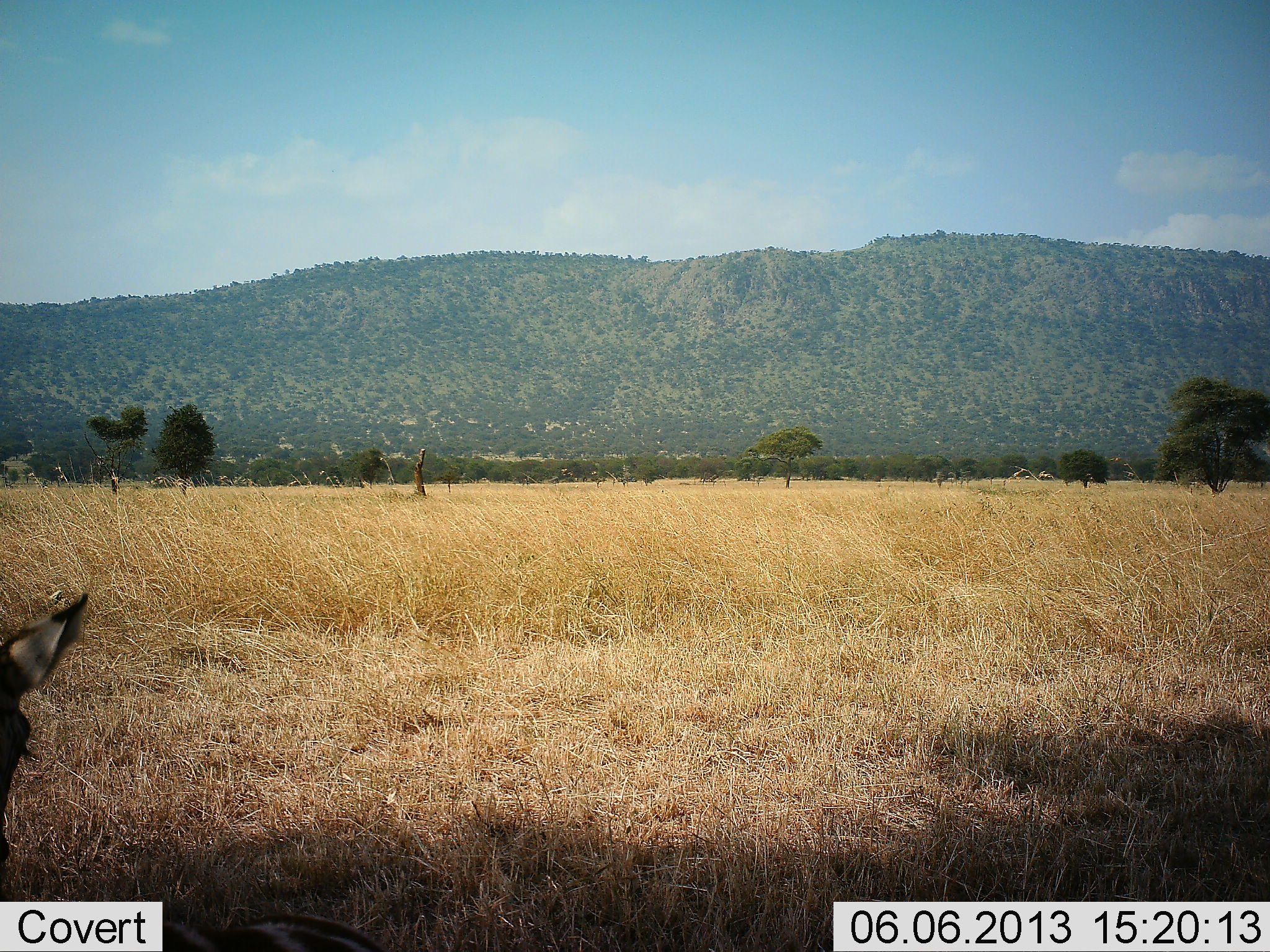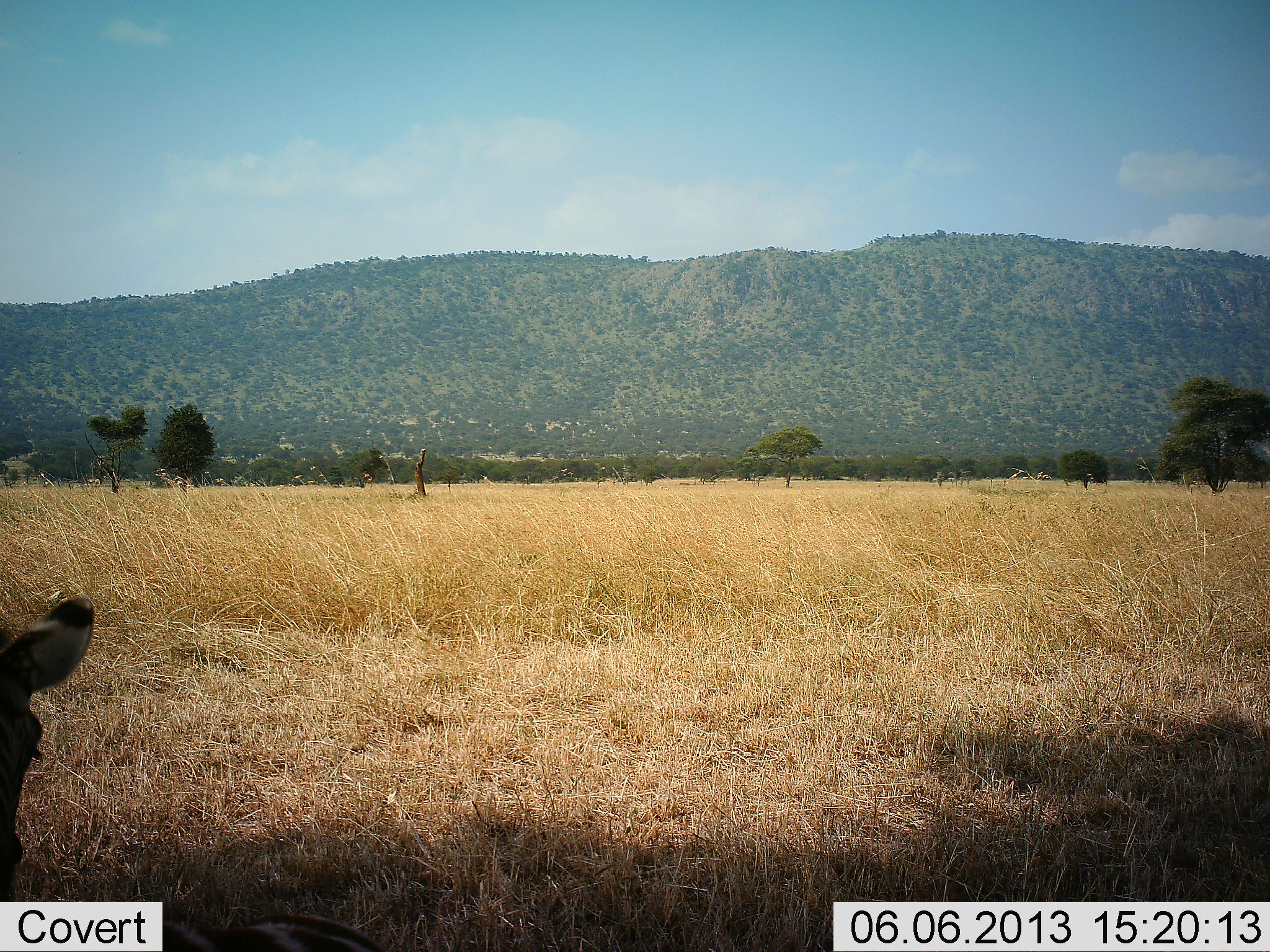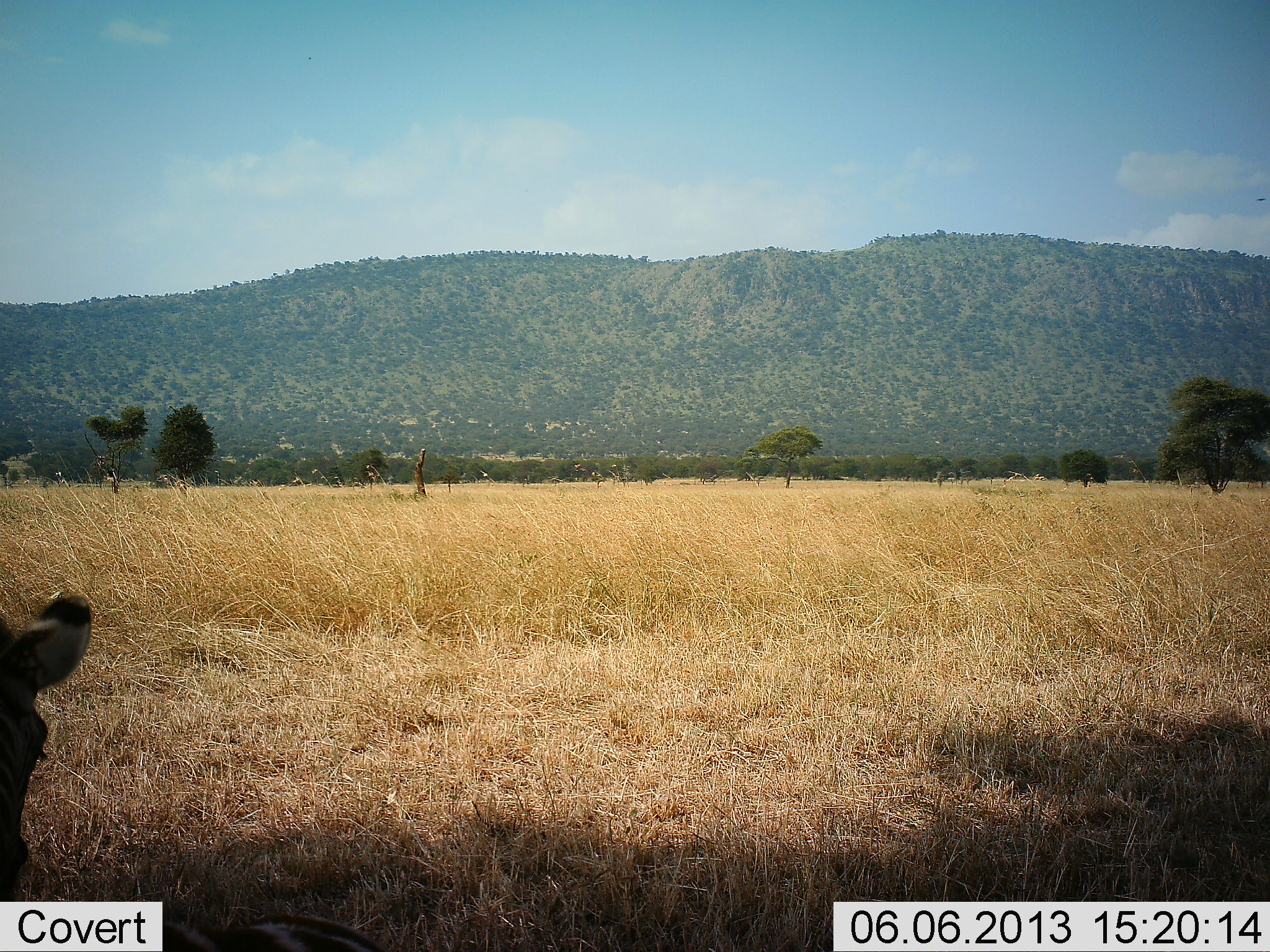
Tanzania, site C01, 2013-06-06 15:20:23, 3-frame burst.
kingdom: Animalia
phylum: Chordata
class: Mammalia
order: Artiodactyla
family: Bovidae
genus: Aepyceros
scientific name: Aepyceros melampus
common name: impala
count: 1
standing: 40%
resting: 0%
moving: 0%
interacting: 0%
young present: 0%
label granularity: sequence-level